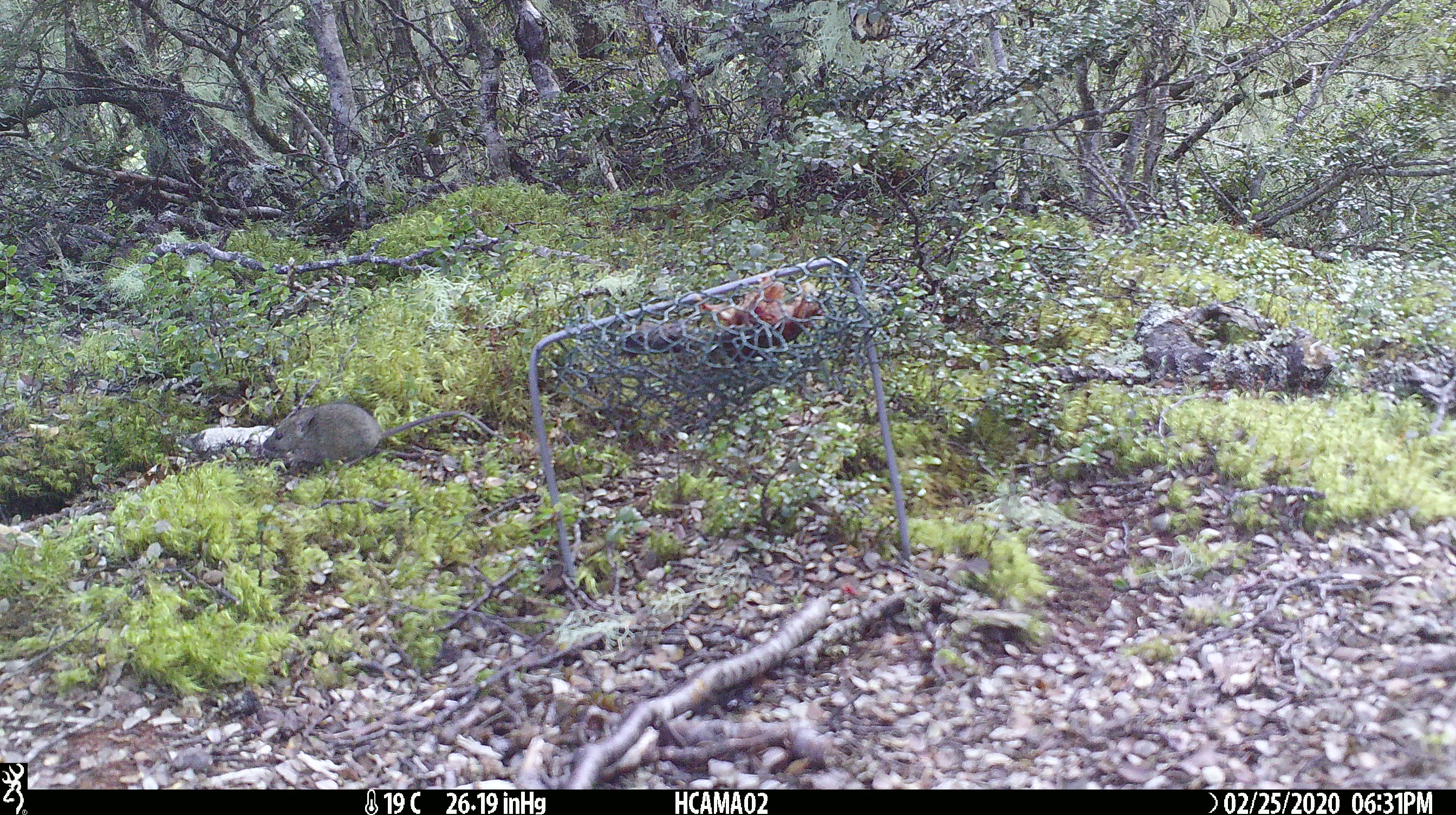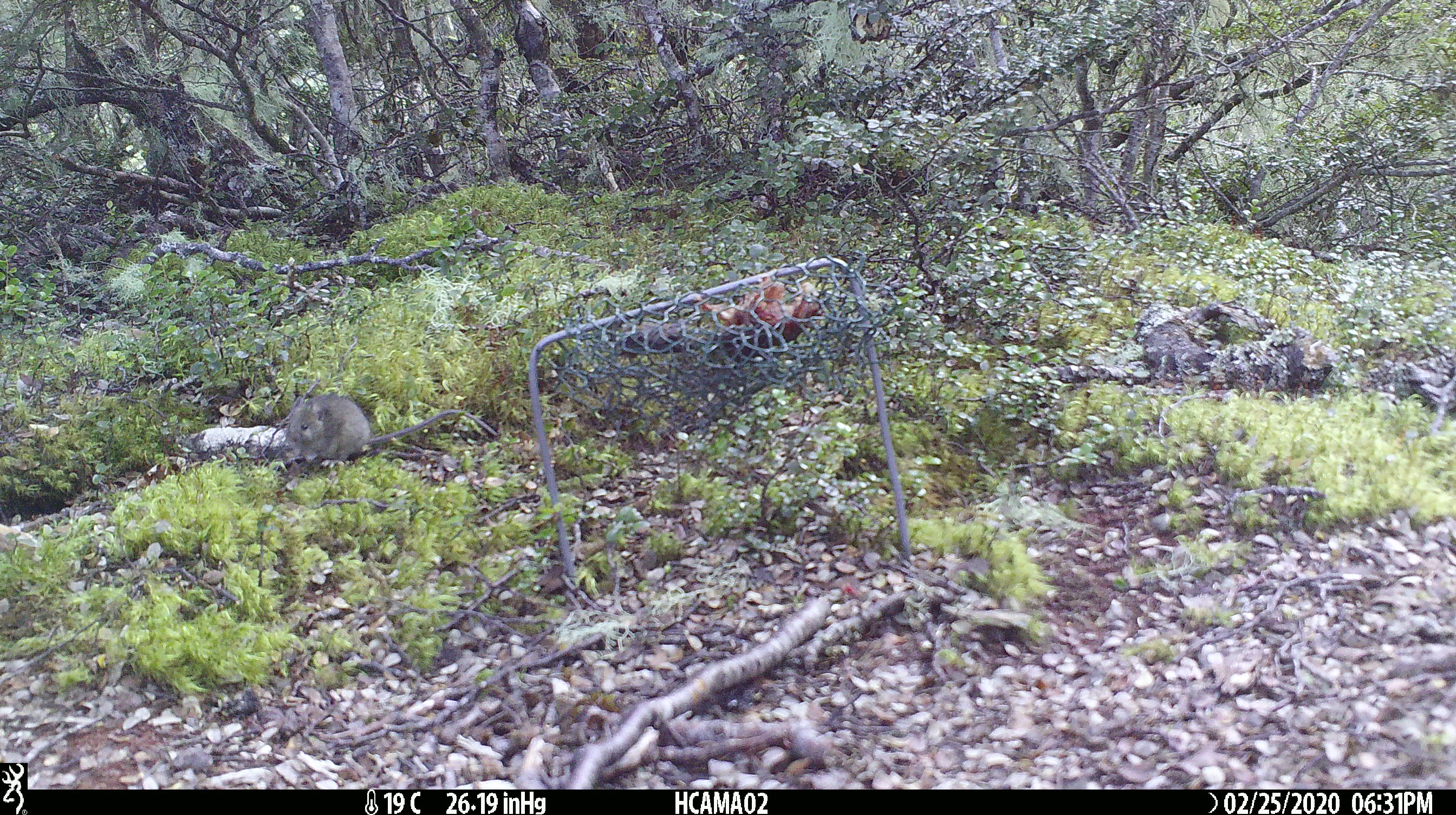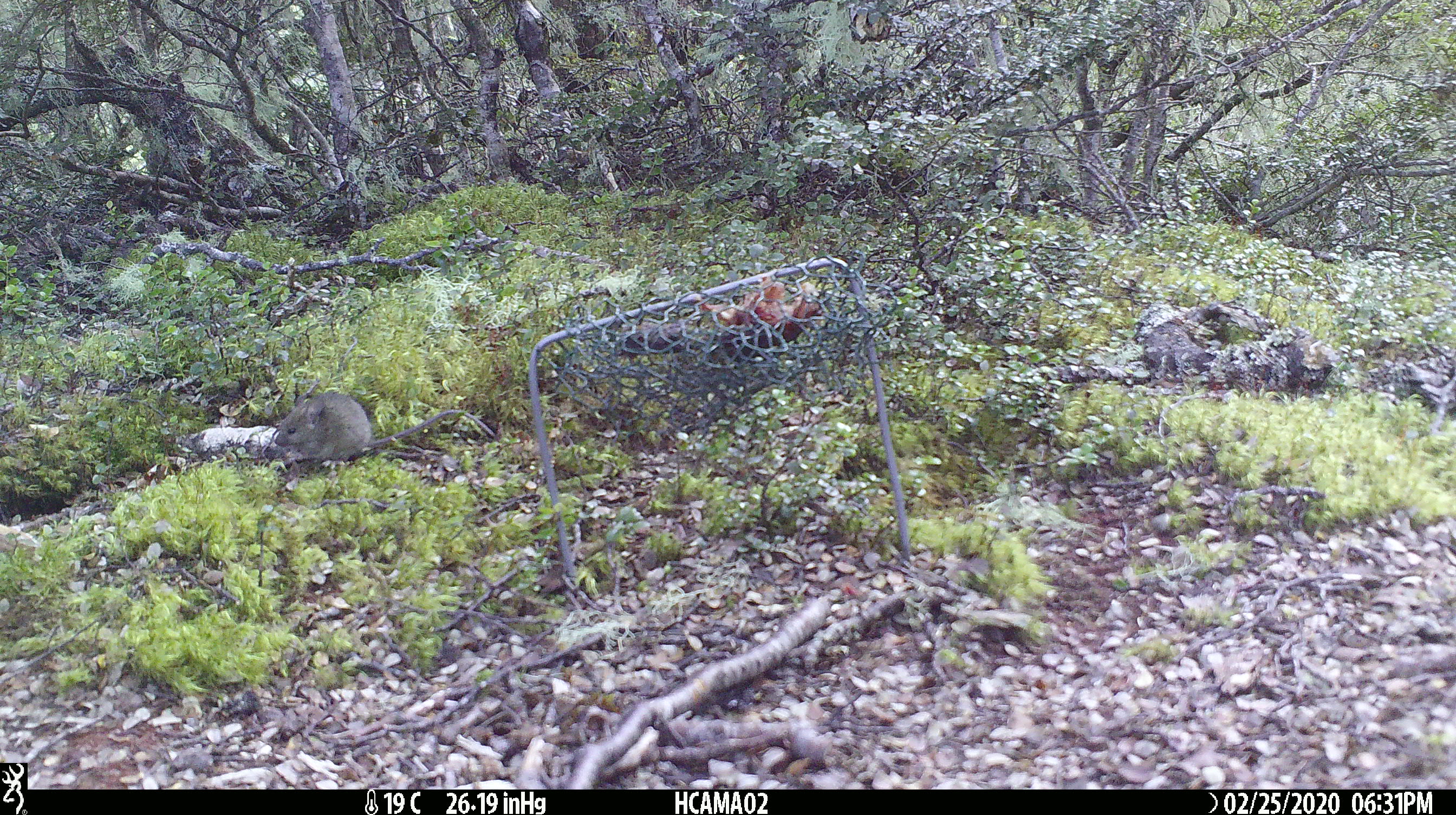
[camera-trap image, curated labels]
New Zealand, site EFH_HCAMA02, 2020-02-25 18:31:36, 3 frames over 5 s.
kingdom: Animalia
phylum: Chordata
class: Mammalia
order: Rodentia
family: Muridae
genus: Mus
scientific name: Mus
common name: mouse